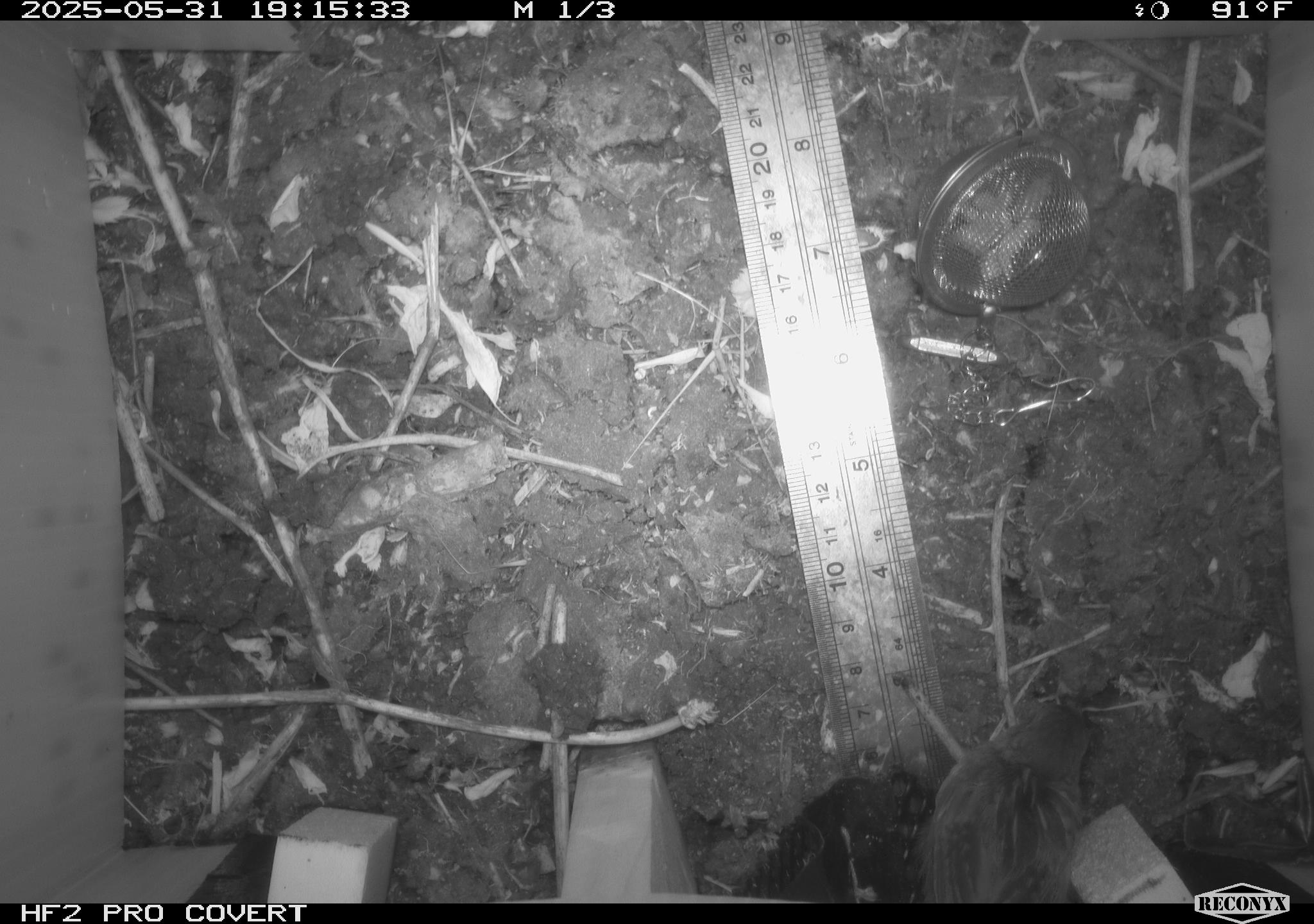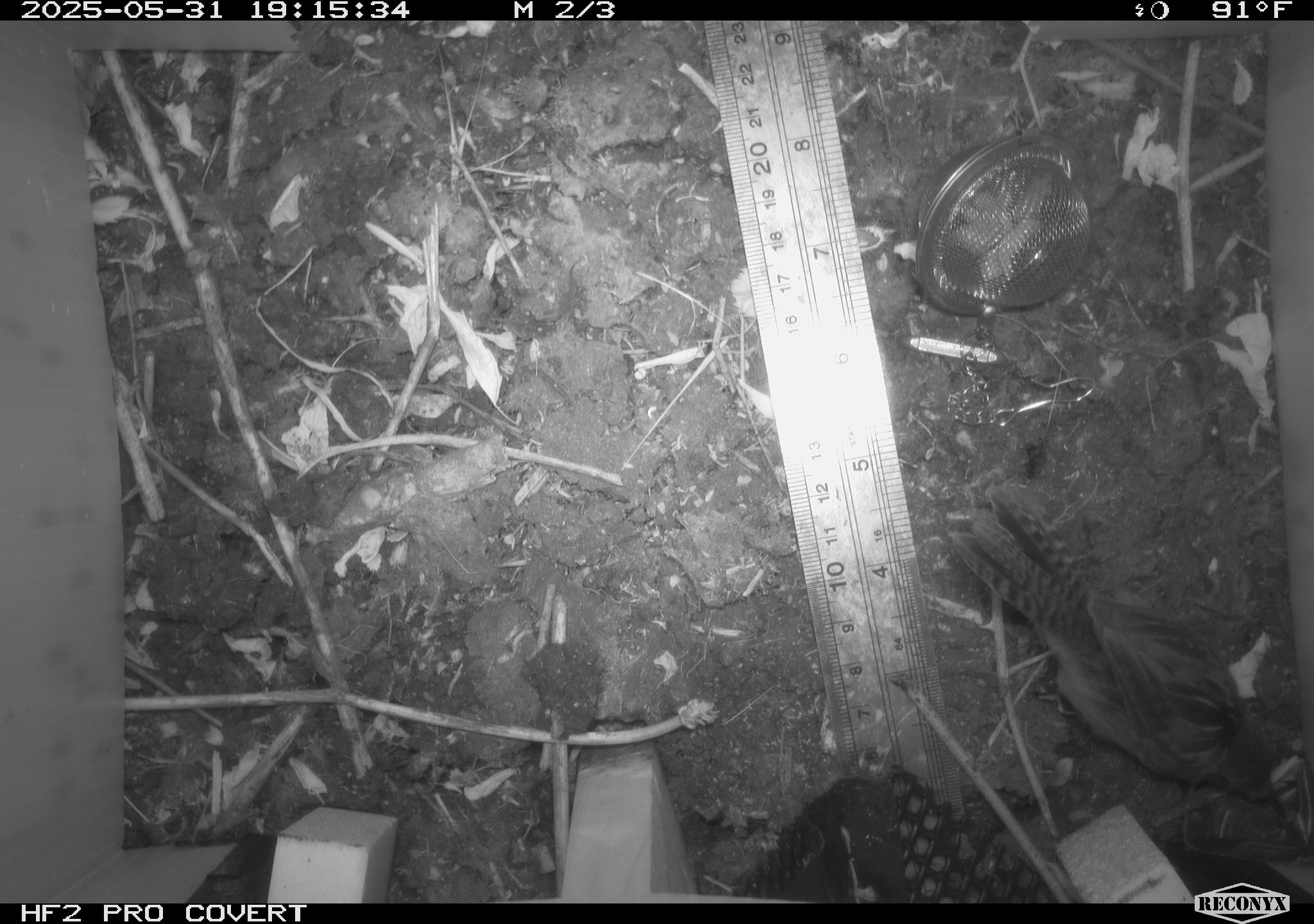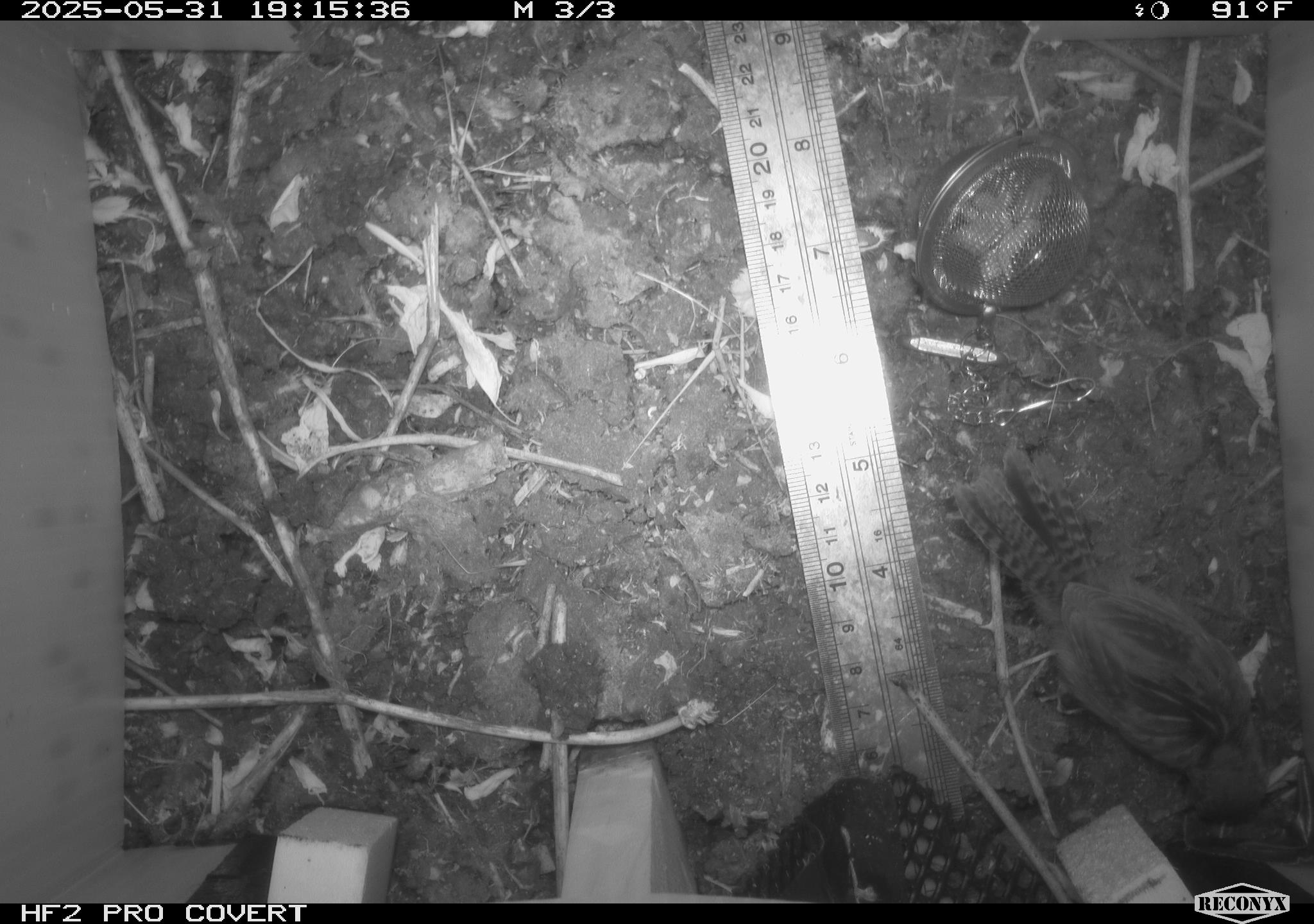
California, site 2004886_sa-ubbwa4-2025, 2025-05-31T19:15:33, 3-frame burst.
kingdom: Animalia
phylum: Chordata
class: Aves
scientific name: Aves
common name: bird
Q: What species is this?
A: Bird (Aves).